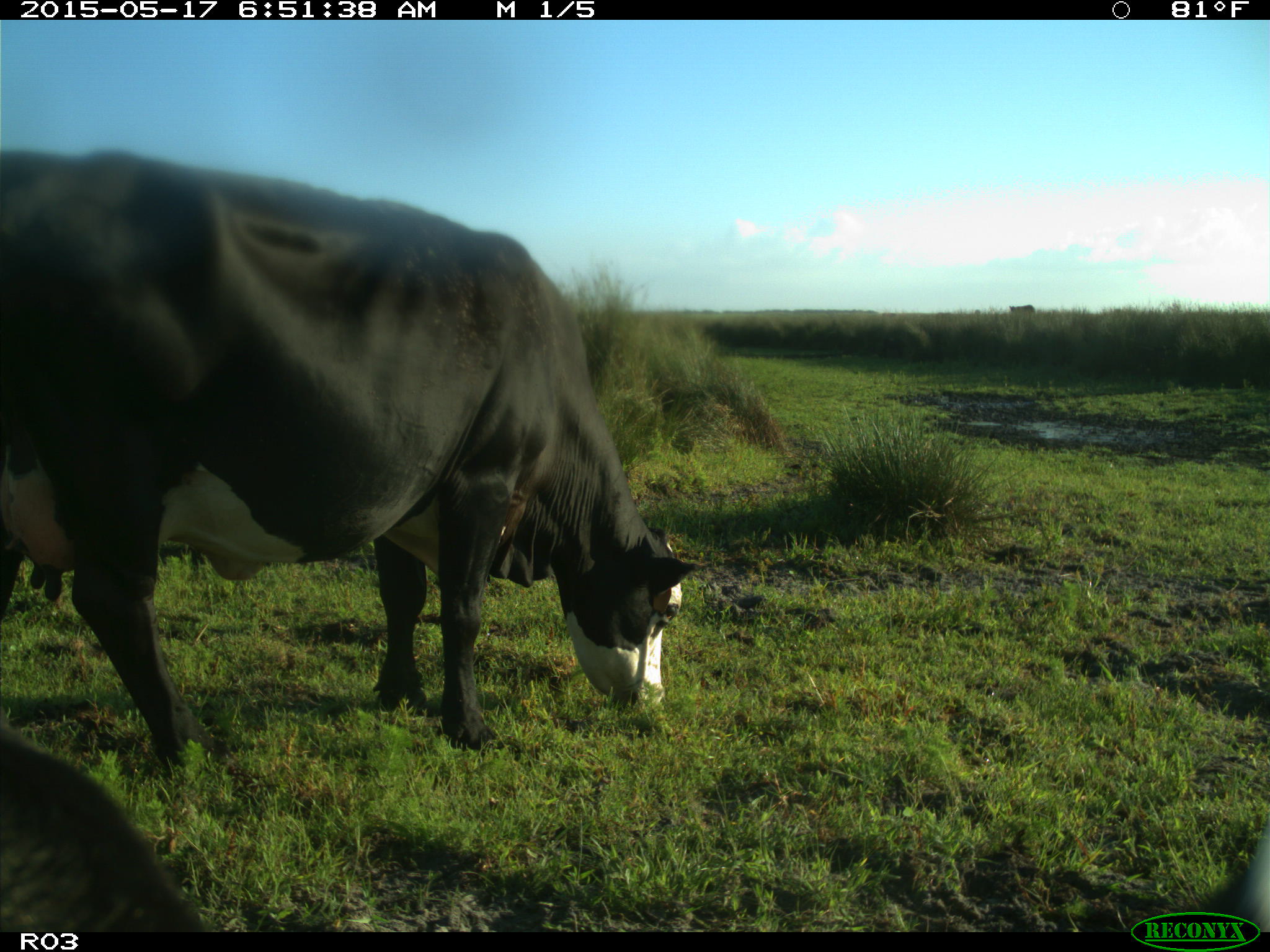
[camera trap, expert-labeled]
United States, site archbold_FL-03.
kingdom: Animalia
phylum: Chordata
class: Mammalia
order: Artiodactyla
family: Bovidae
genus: Bos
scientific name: Bos taurus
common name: domestic cow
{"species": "Bos taurus (domestic cow)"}